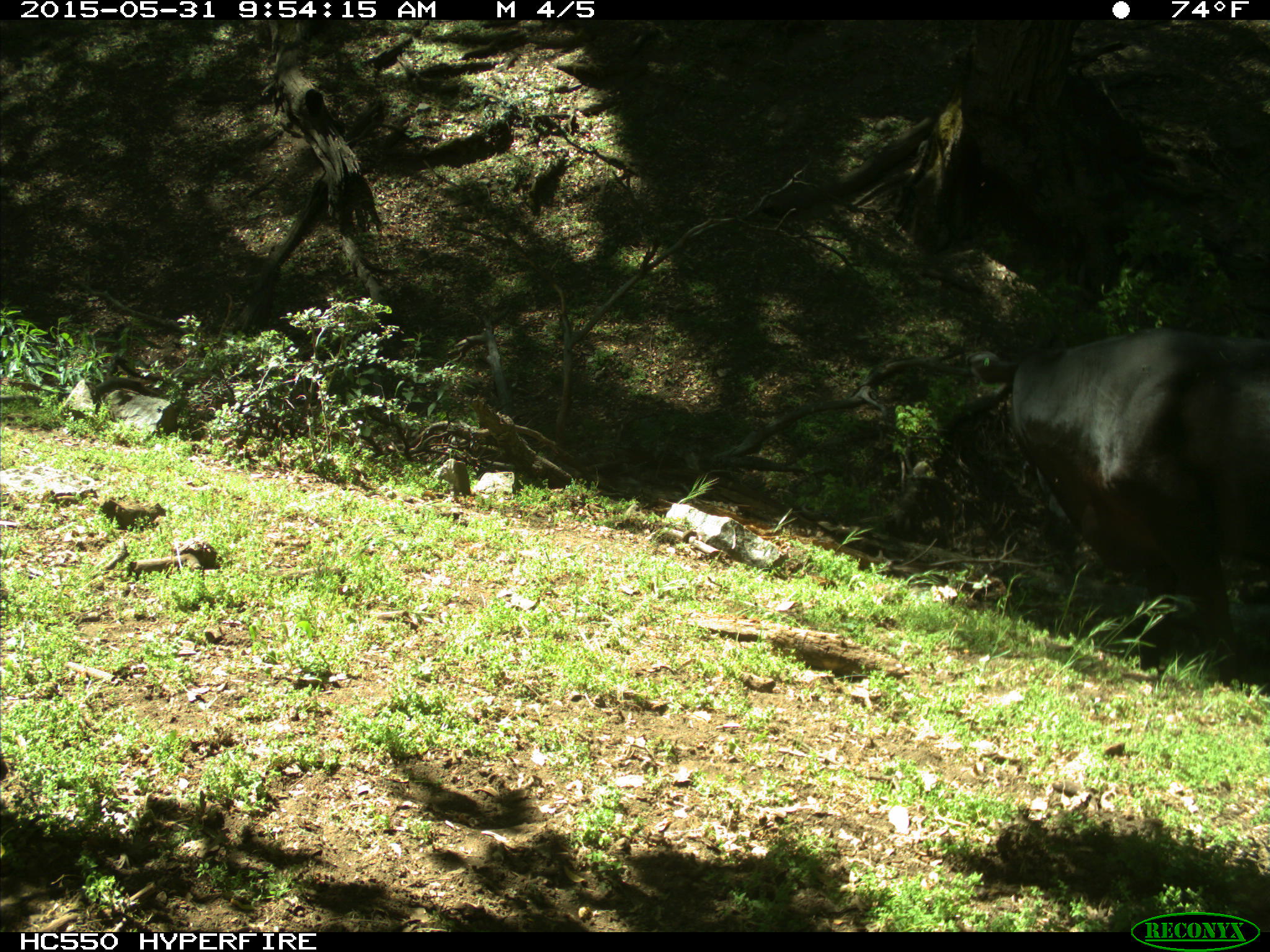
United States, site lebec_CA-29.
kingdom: Animalia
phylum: Chordata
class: Mammalia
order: Artiodactyla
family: Bovidae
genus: Bos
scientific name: Bos taurus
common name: domestic cow